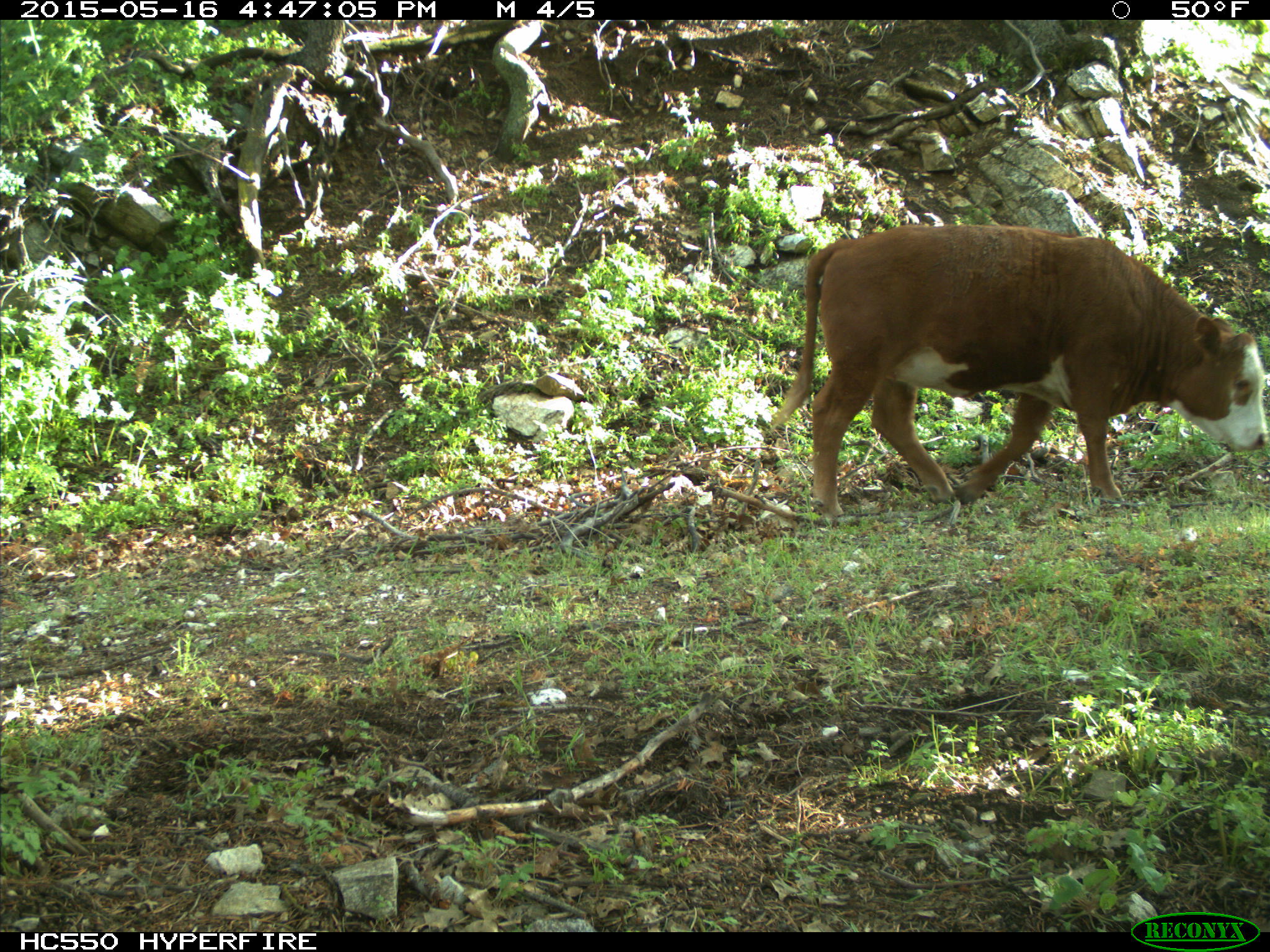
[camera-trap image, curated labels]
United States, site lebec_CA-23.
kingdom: Animalia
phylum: Chordata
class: Mammalia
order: Artiodactyla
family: Bovidae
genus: Bos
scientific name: Bos taurus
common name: domestic cow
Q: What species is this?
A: Bos taurus (domestic cow).